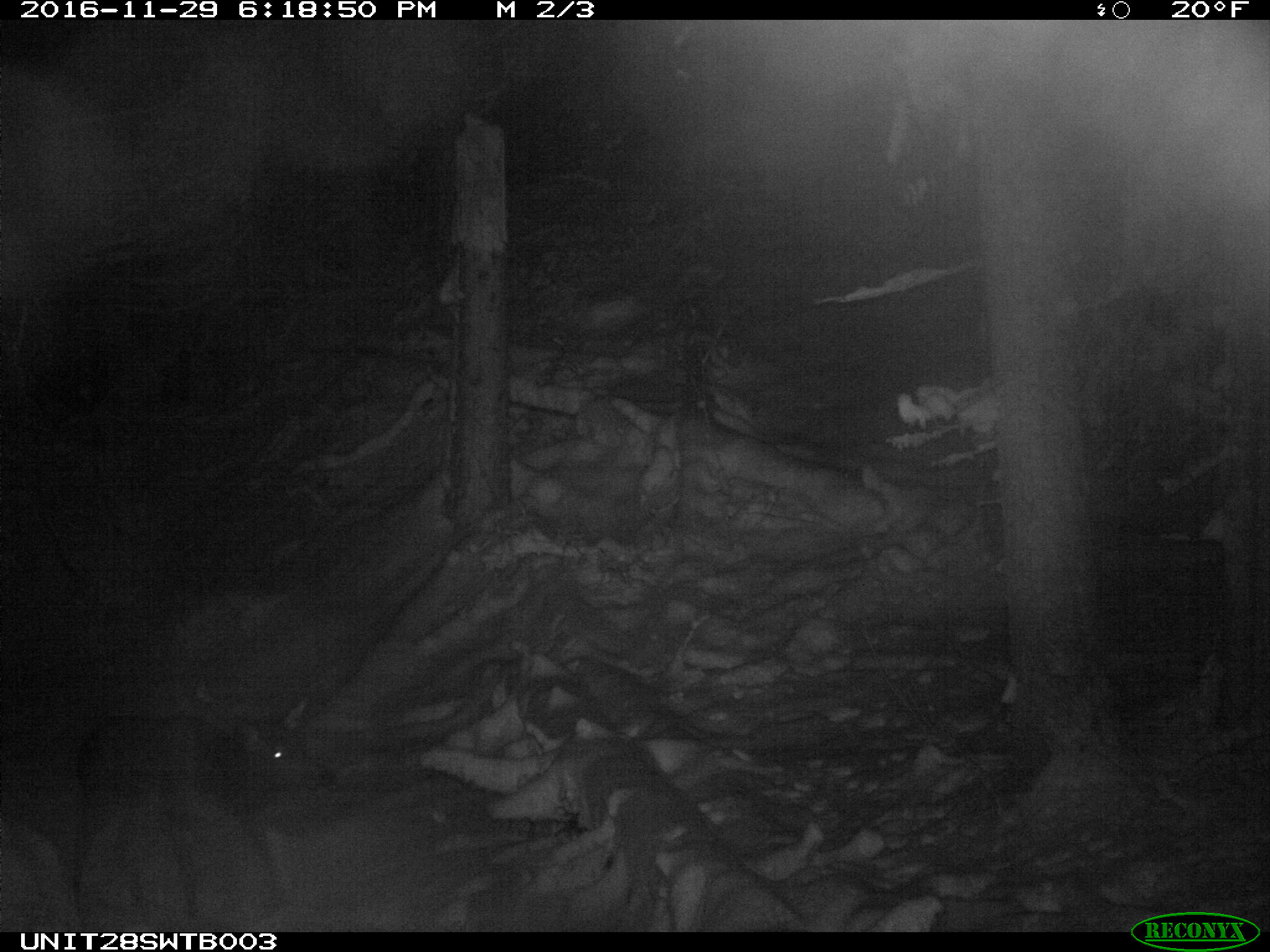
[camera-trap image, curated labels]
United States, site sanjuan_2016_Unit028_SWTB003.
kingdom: Animalia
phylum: Chordata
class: Mammalia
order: Artiodactyla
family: Cervidae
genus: Cervus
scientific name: Cervus elaphus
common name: red deer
Cervus elaphus (red deer).